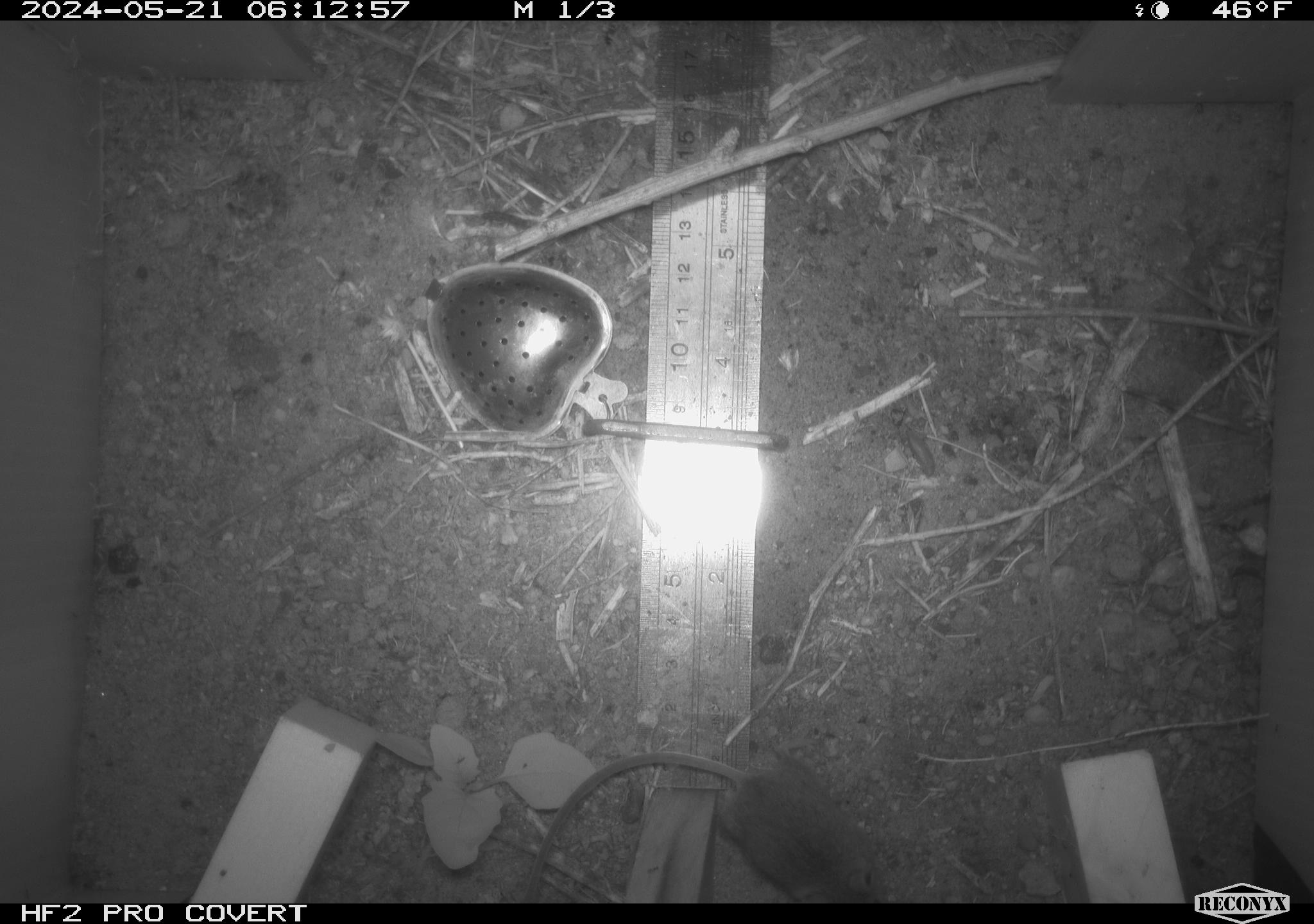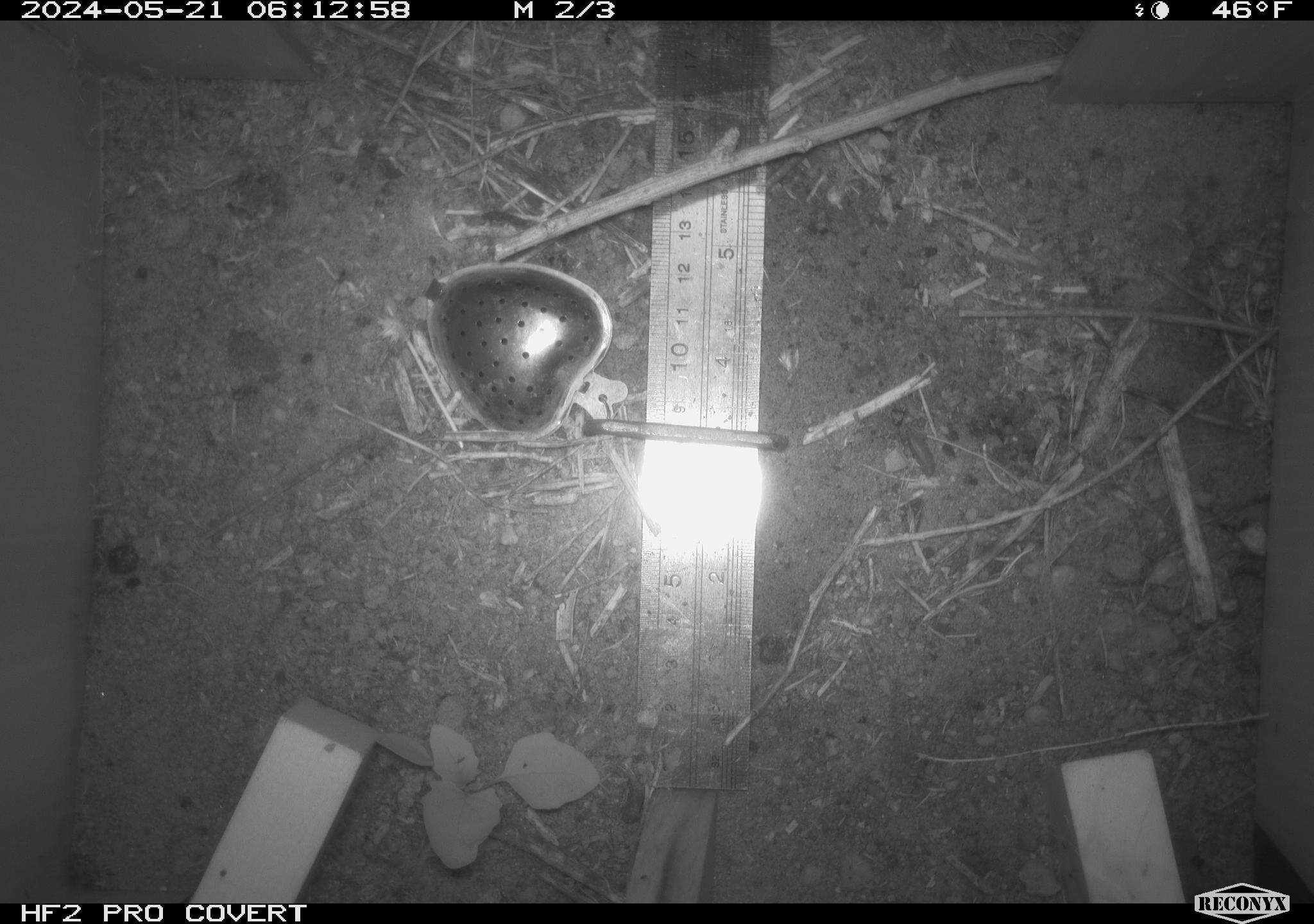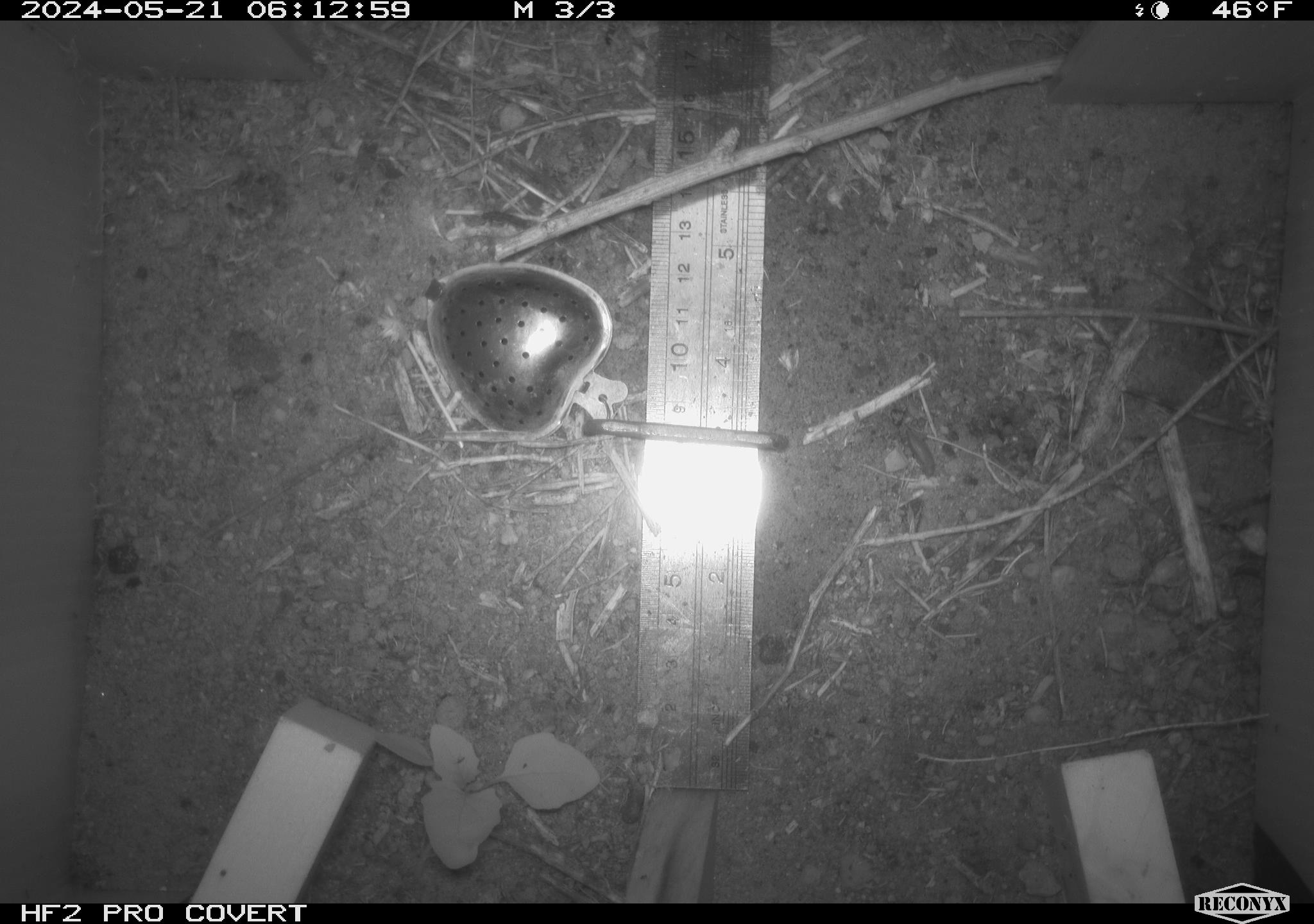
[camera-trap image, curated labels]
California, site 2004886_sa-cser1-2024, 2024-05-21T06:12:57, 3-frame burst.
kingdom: Animalia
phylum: Chordata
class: Mammalia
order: Rodentia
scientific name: Rodentia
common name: rodent